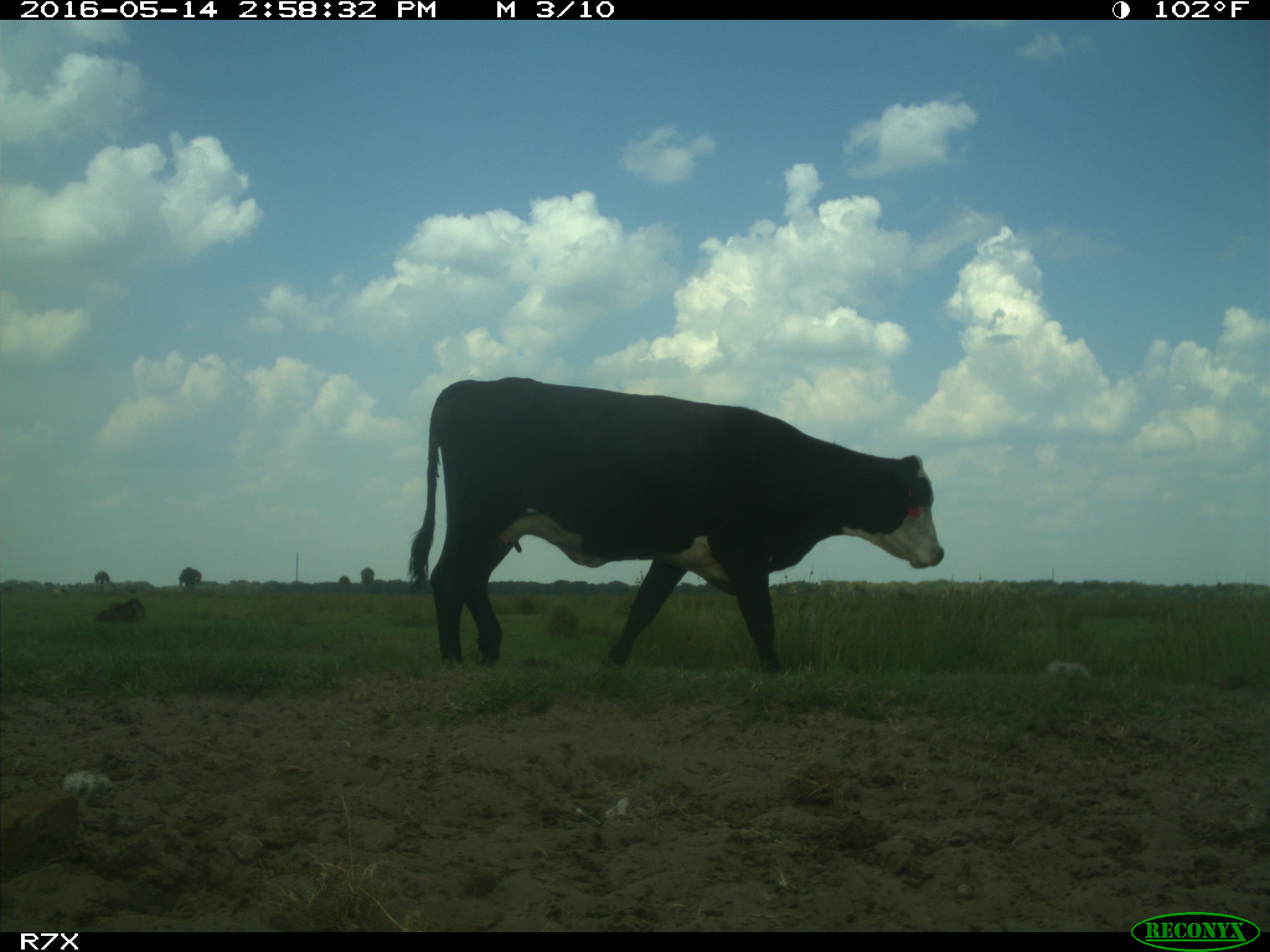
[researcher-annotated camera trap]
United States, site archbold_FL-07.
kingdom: Animalia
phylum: Chordata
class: Mammalia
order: Artiodactyla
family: Bovidae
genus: Bos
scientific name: Bos taurus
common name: domestic cow